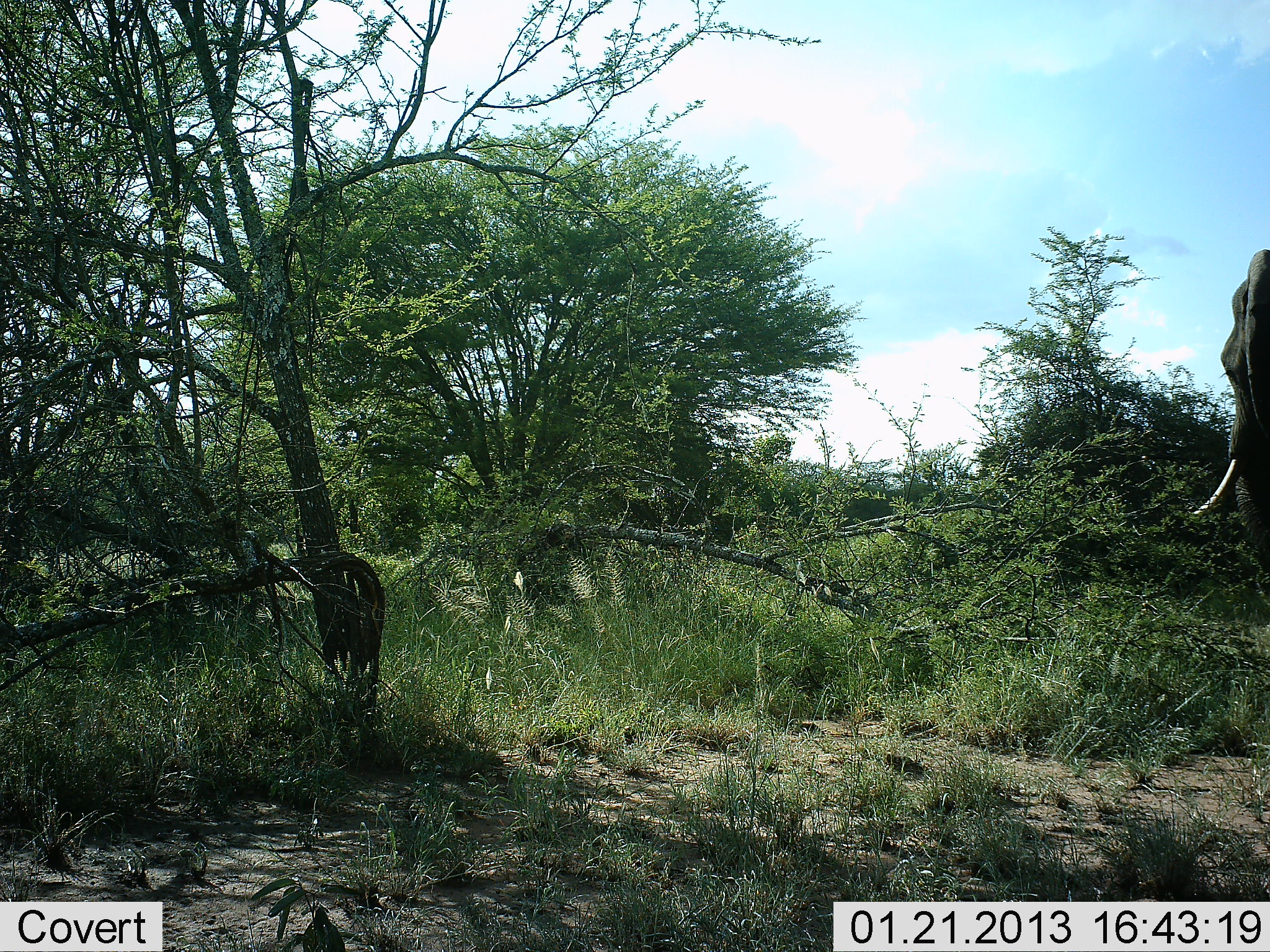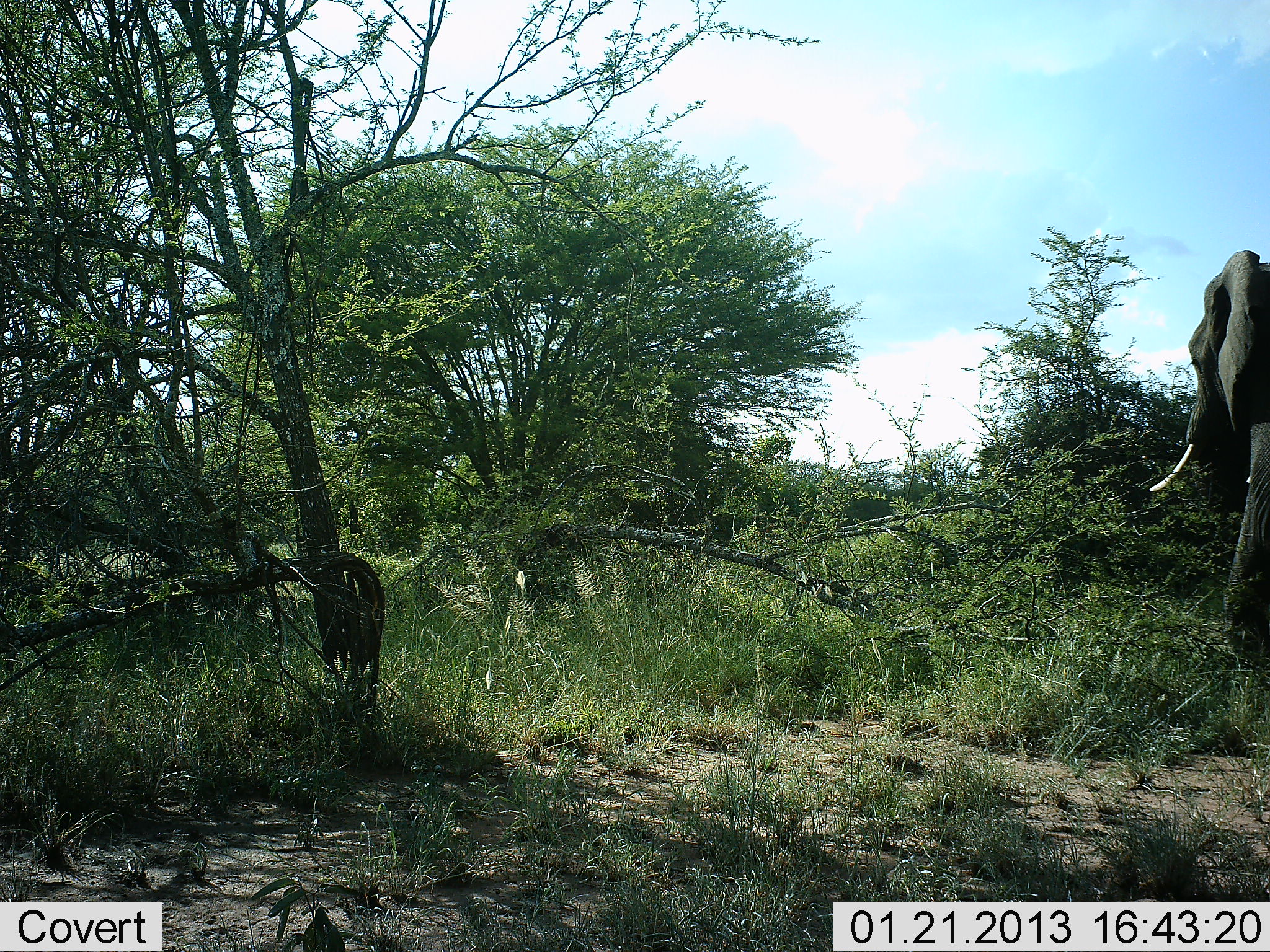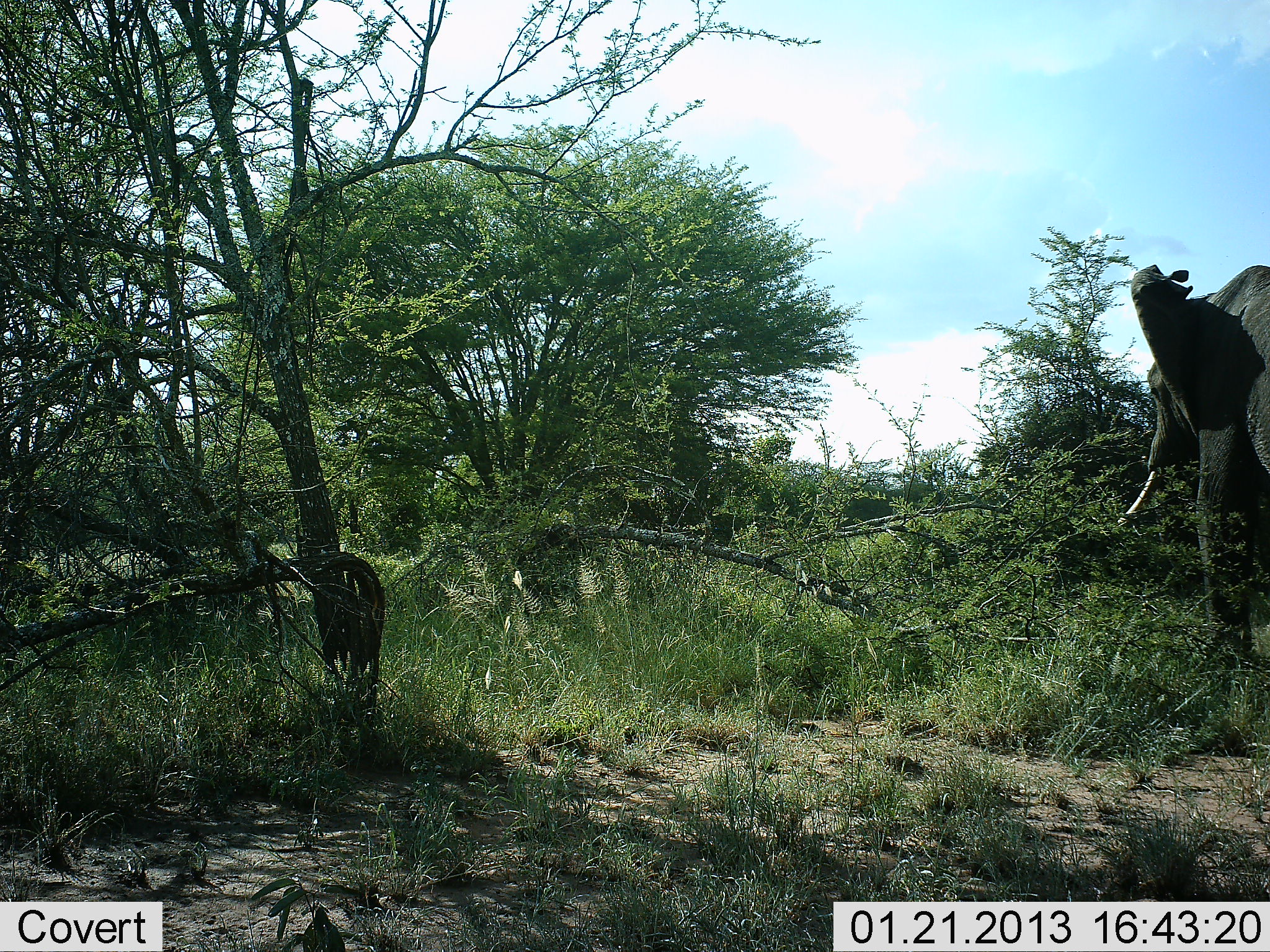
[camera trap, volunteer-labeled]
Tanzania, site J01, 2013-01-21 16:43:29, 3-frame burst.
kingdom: Animalia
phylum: Chordata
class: Mammalia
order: Proboscidea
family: Elephantidae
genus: Loxodonta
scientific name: Loxodonta africana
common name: african bush elephant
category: elephant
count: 1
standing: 8%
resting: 0%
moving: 96%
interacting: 0%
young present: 0%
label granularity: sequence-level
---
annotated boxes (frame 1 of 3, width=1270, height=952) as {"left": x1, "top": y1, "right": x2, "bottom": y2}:
animal: {"left": 1192, "top": 247, "right": 1270, "bottom": 600}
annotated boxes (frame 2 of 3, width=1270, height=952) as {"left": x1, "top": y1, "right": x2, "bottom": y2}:
animal: {"left": 1149, "top": 248, "right": 1270, "bottom": 673}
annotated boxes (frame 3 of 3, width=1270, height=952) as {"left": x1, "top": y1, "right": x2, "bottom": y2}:
animal: {"left": 1108, "top": 262, "right": 1270, "bottom": 664}